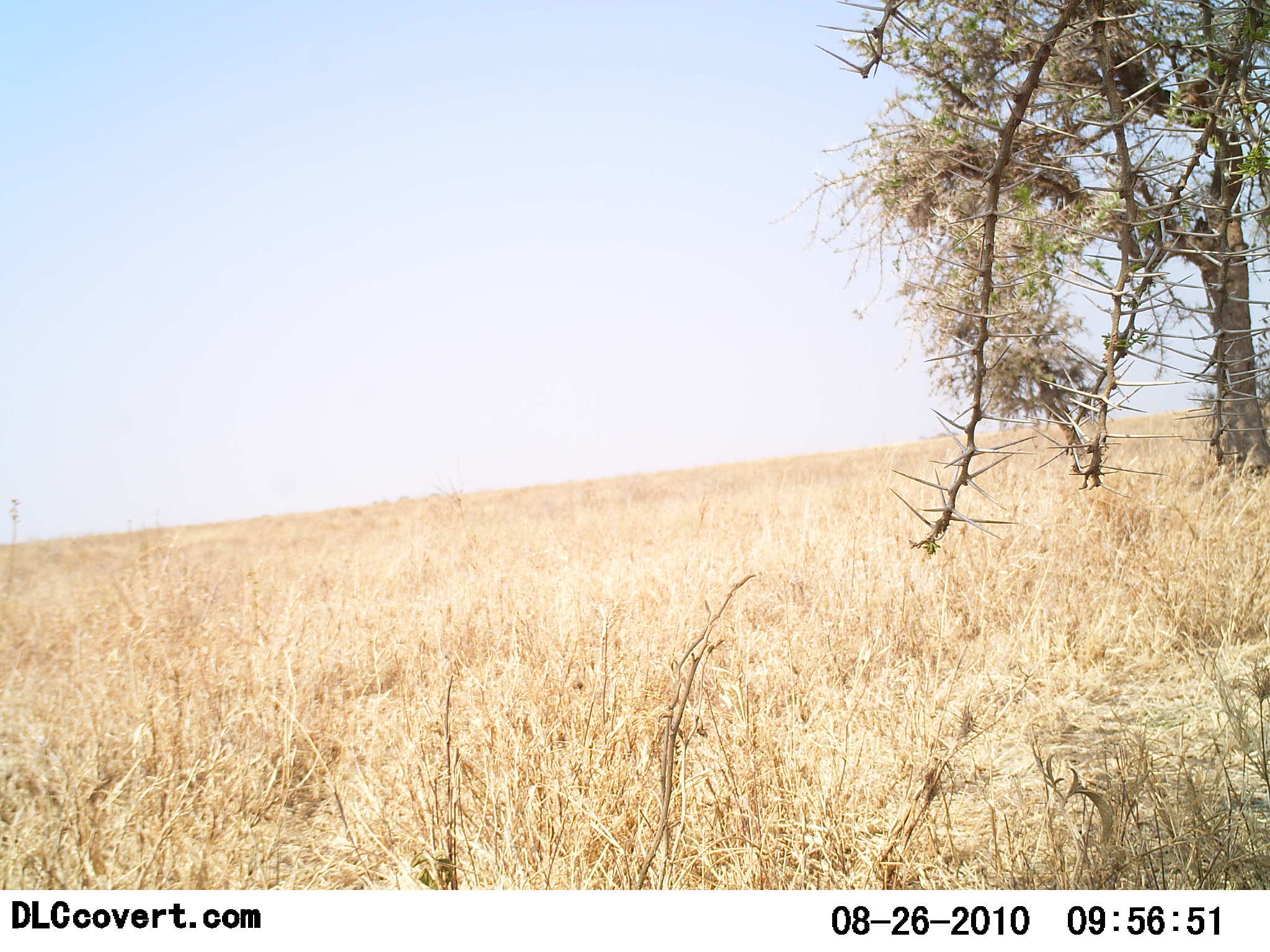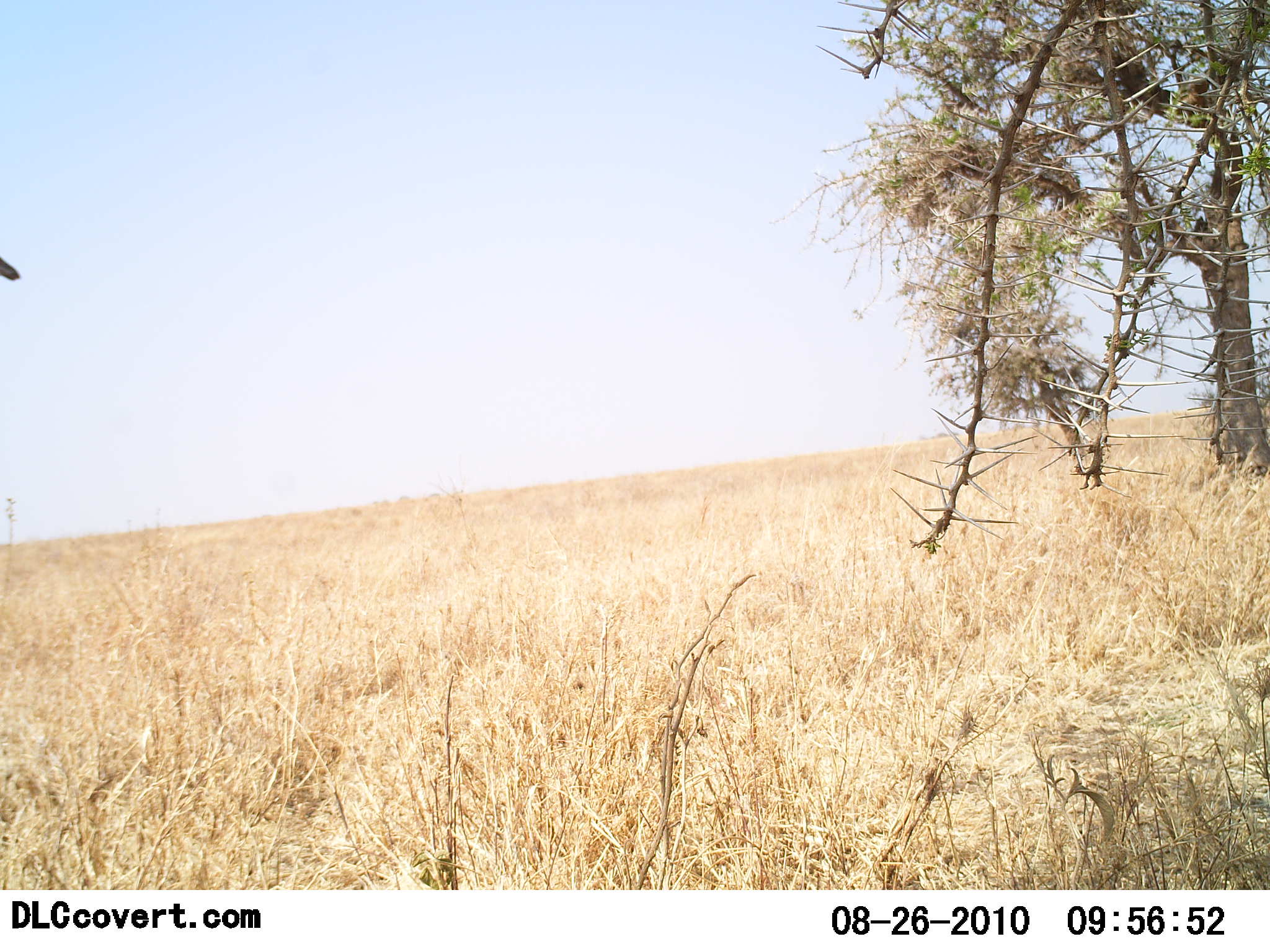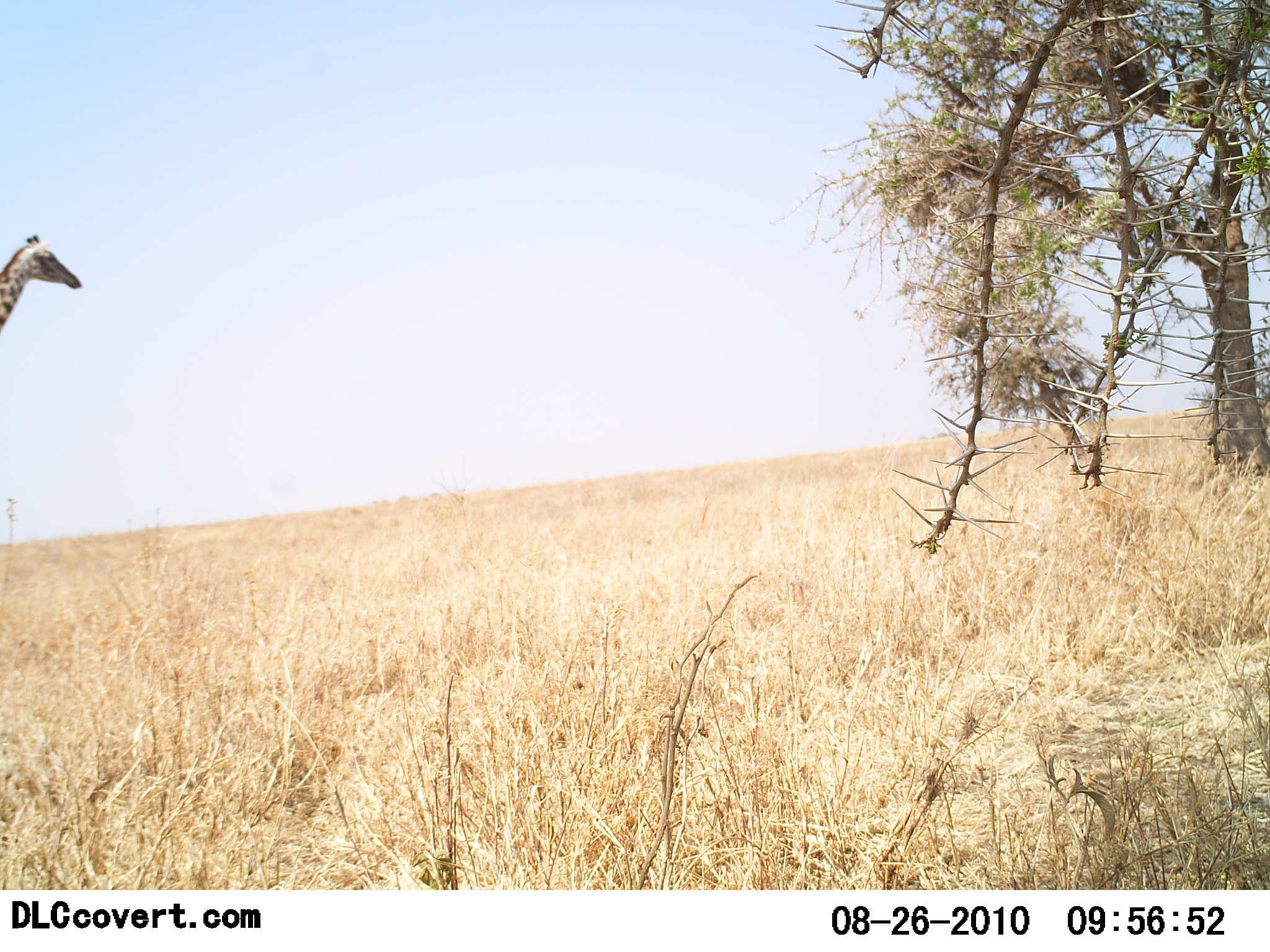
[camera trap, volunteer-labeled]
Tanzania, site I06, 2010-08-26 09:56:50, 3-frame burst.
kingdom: Animalia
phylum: Chordata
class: Mammalia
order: Artiodactyla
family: Giraffidae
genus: Giraffa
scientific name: Giraffa camelopardalis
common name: giraffe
Giraffe (Giraffa camelopardalis), count 1. Behavior (volunteer vote fractions): standing 7%, resting 0%, moving 100%, interacting 0%. Young present (vote fraction): 0%. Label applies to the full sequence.